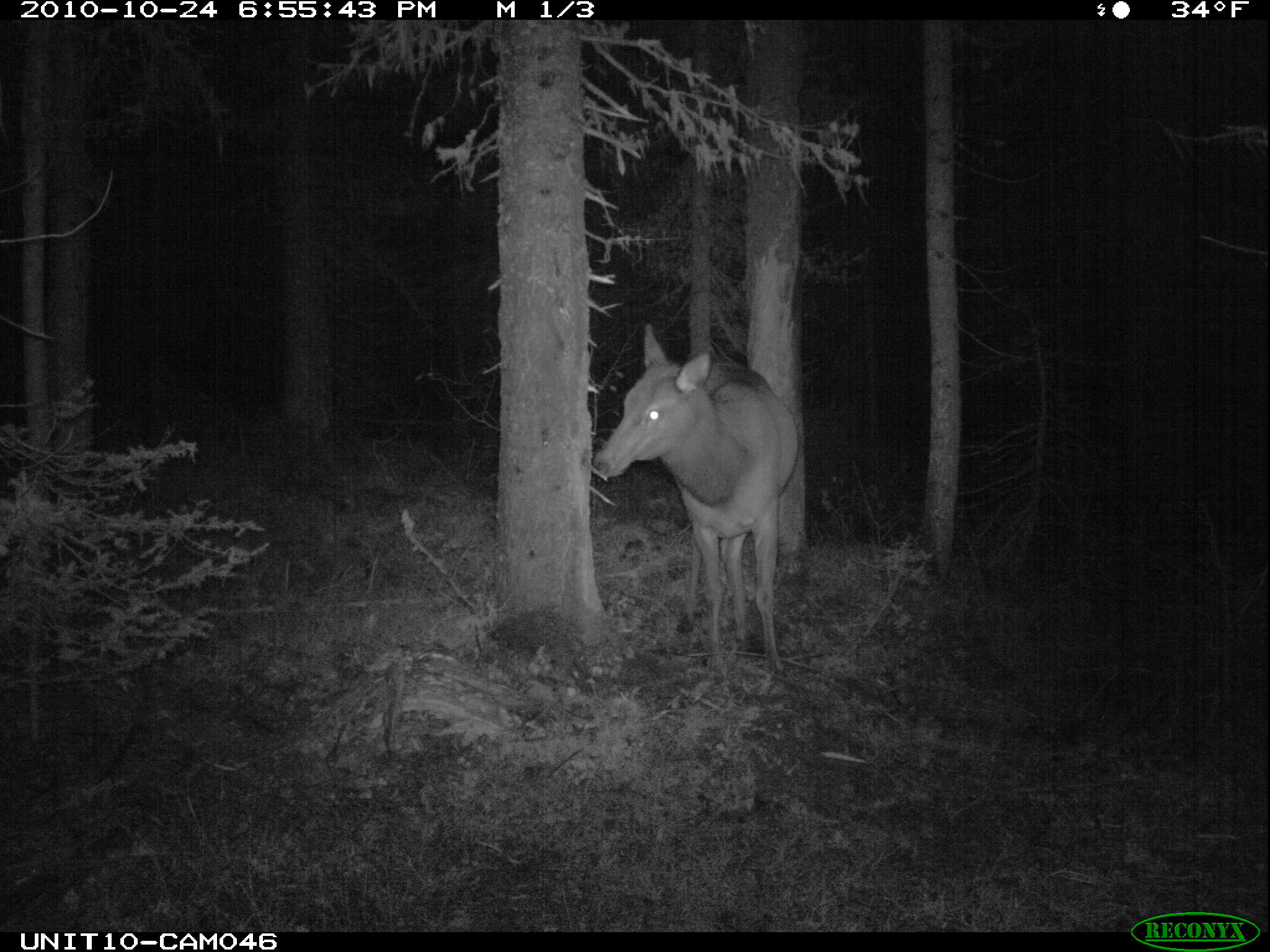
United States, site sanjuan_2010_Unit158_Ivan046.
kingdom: Animalia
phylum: Chordata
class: Mammalia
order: Artiodactyla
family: Cervidae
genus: Cervus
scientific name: Cervus elaphus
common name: red deer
Cervus elaphus (red deer).